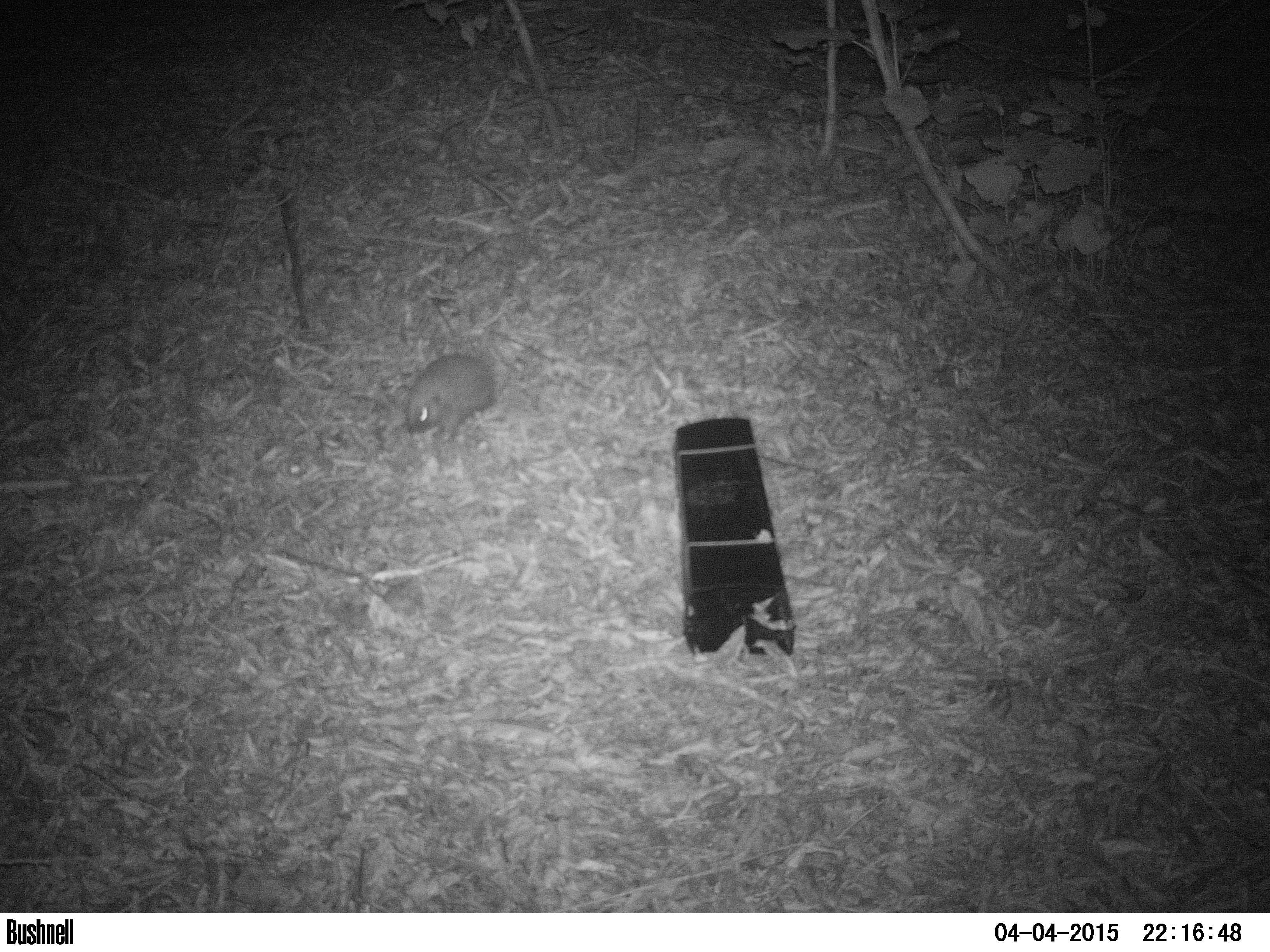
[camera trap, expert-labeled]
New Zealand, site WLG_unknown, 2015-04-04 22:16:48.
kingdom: Animalia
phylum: Chordata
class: Mammalia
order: Eulipotyphla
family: Erinaceidae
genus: Erinaceus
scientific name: Erinaceus europaeus europaeus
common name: european hedgehog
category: hedgehog